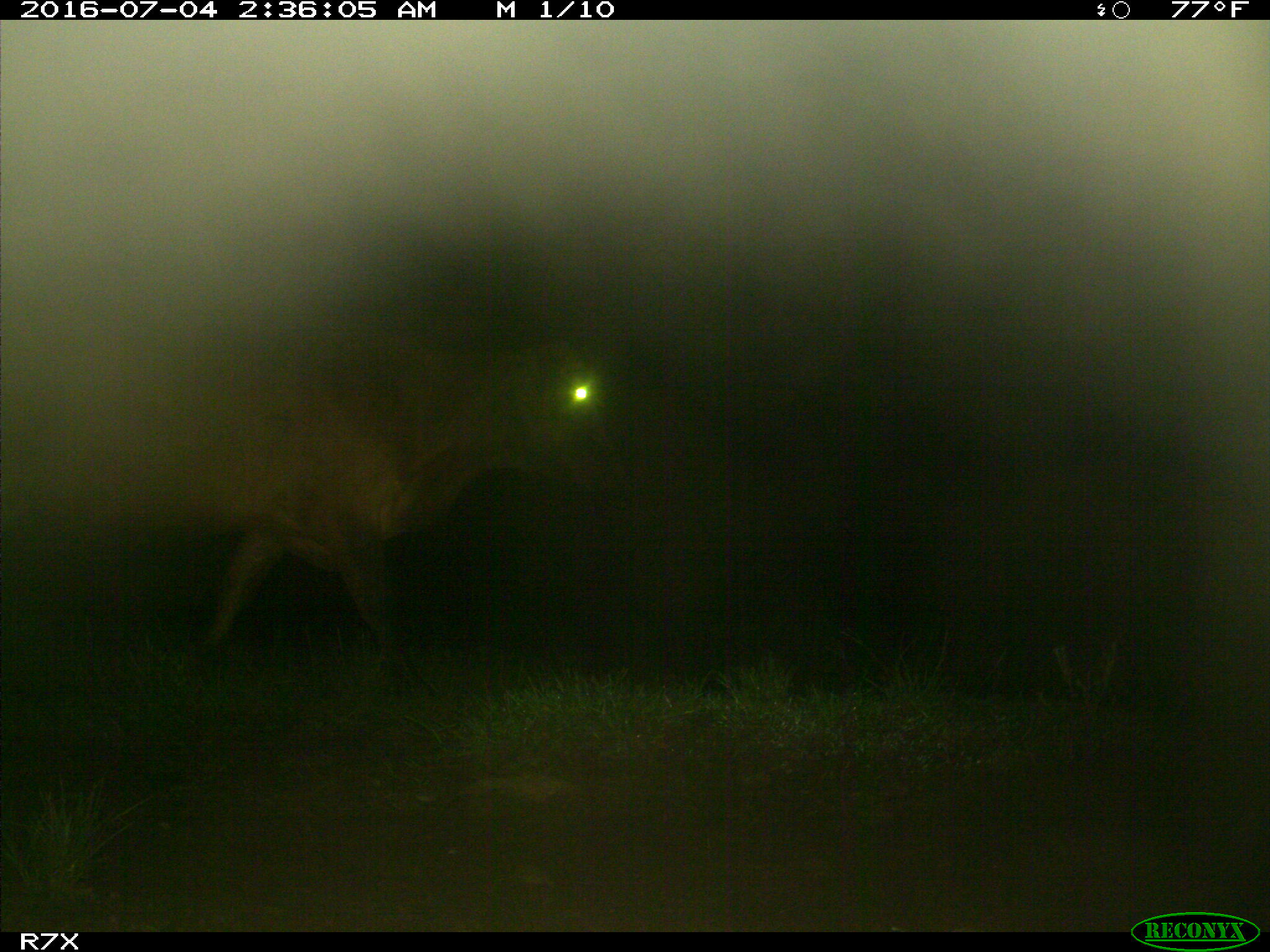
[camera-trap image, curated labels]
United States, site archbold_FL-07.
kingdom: Animalia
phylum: Chordata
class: Mammalia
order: Artiodactyla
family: Bovidae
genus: Bos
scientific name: Bos taurus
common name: domestic cow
Bos taurus (domestic cow).